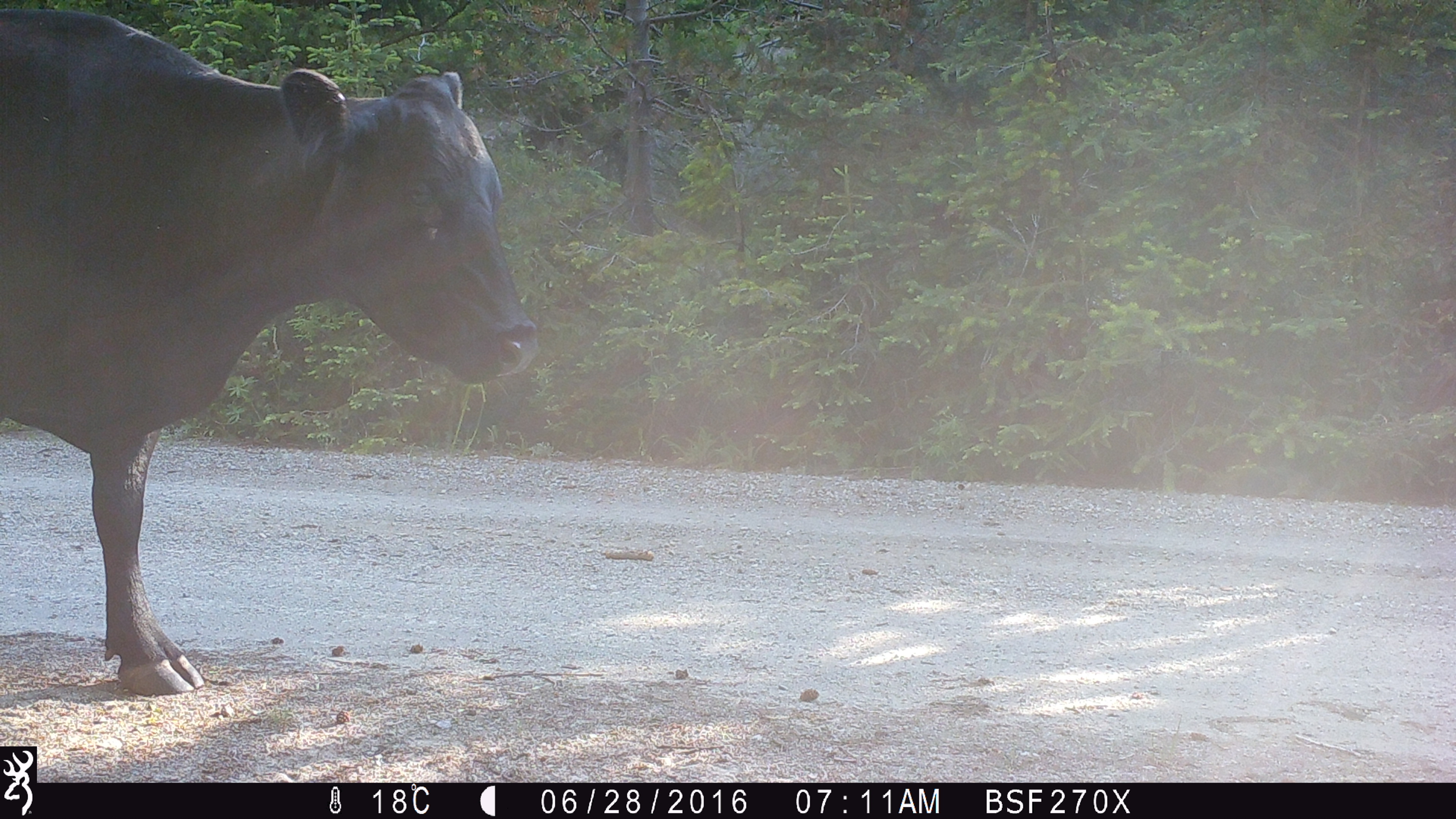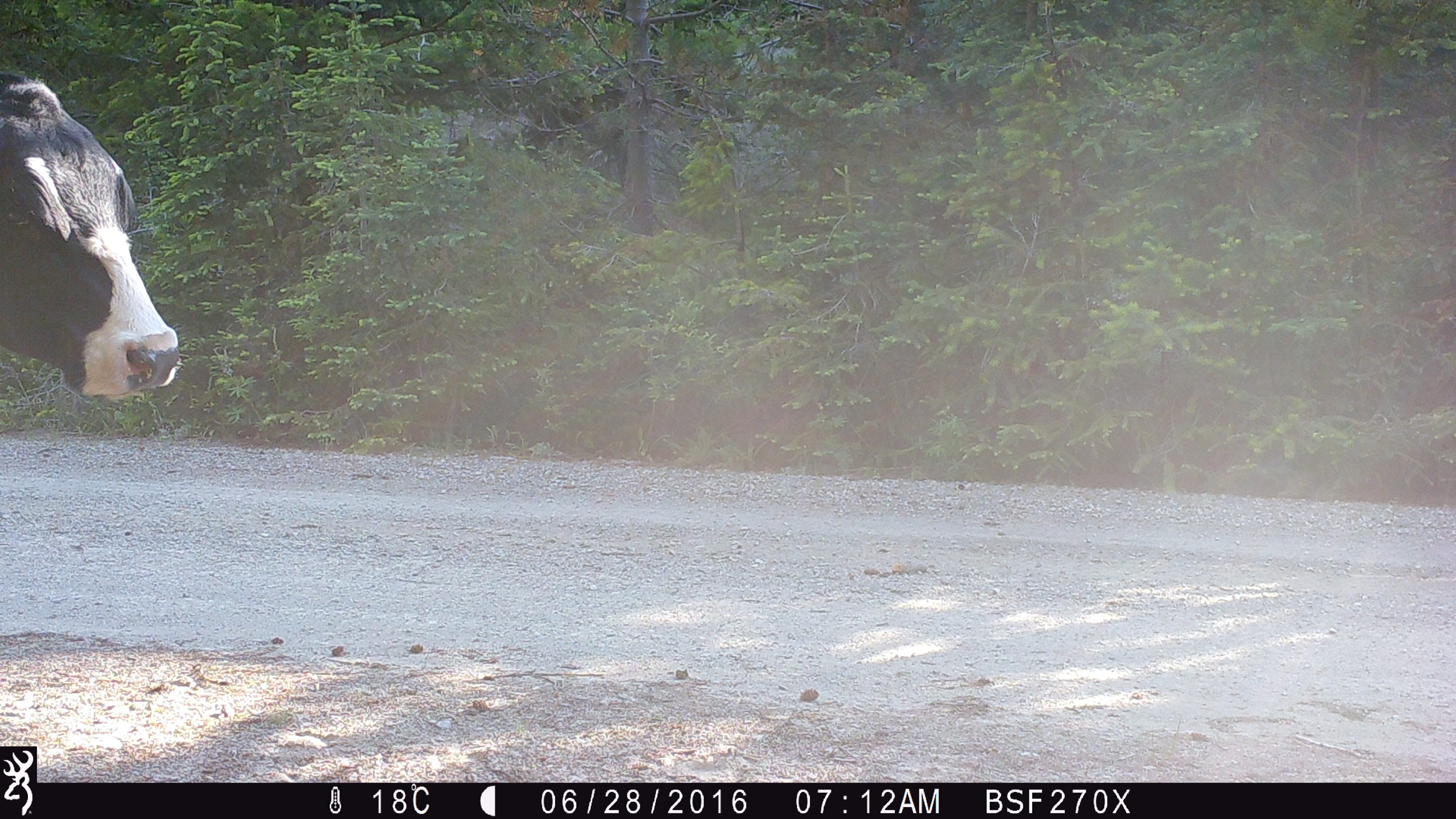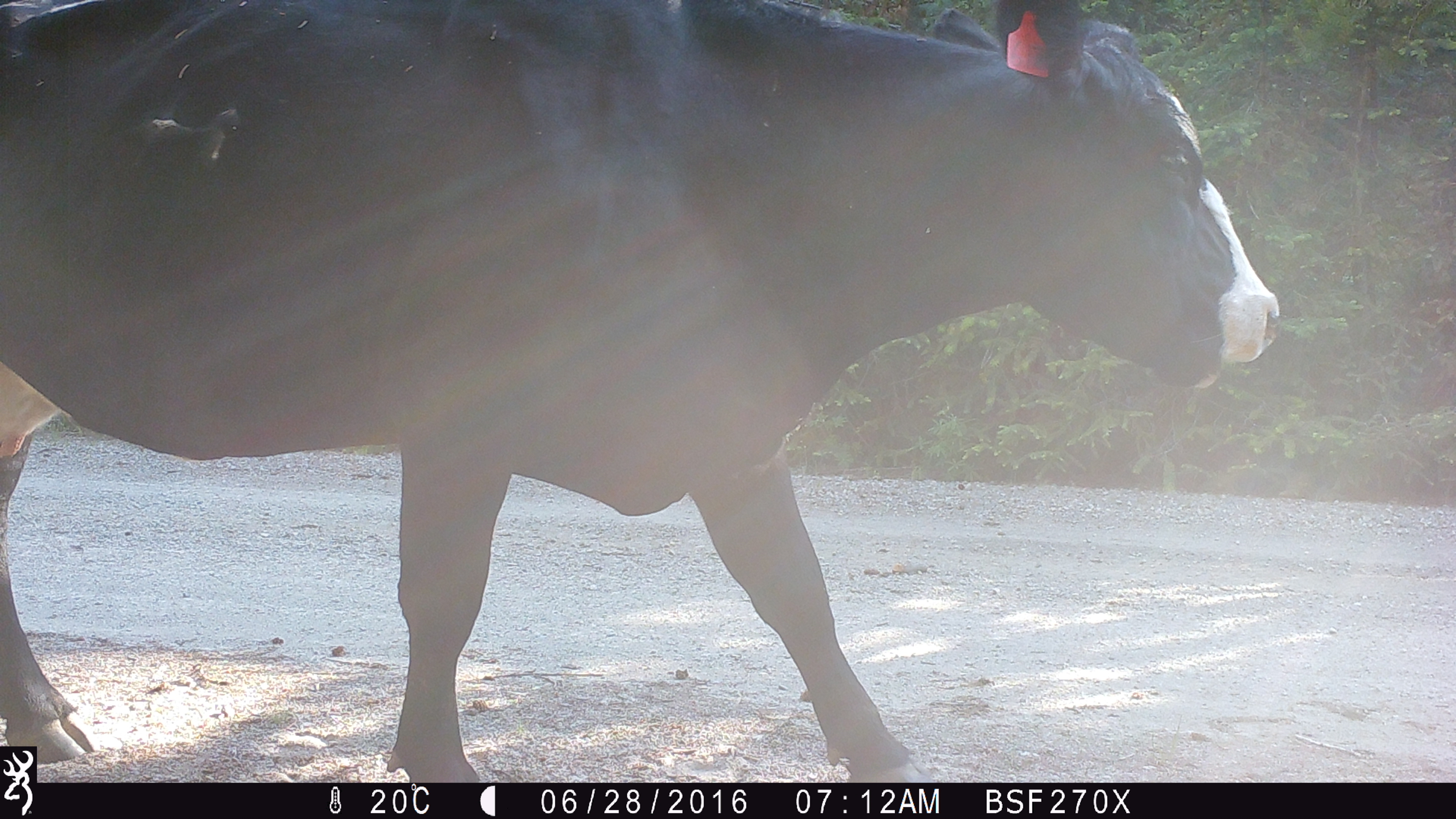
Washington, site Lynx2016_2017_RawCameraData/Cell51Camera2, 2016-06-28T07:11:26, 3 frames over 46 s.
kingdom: Animalia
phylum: Chordata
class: Mammalia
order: Artiodactyla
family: Bovidae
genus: Bos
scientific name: Bos taurus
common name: domestic cattle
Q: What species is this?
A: Domestic cattle (Bos taurus).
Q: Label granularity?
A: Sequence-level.